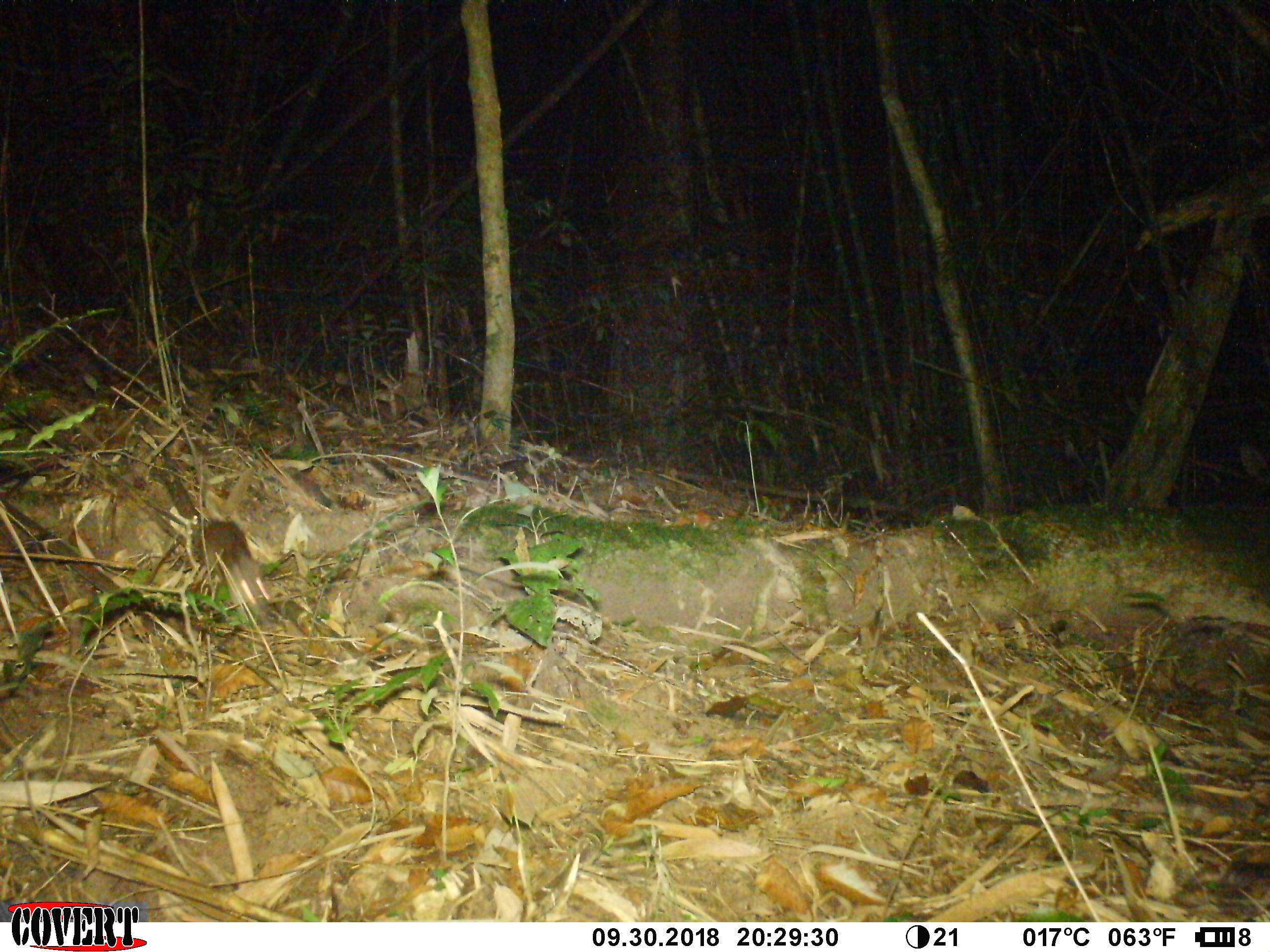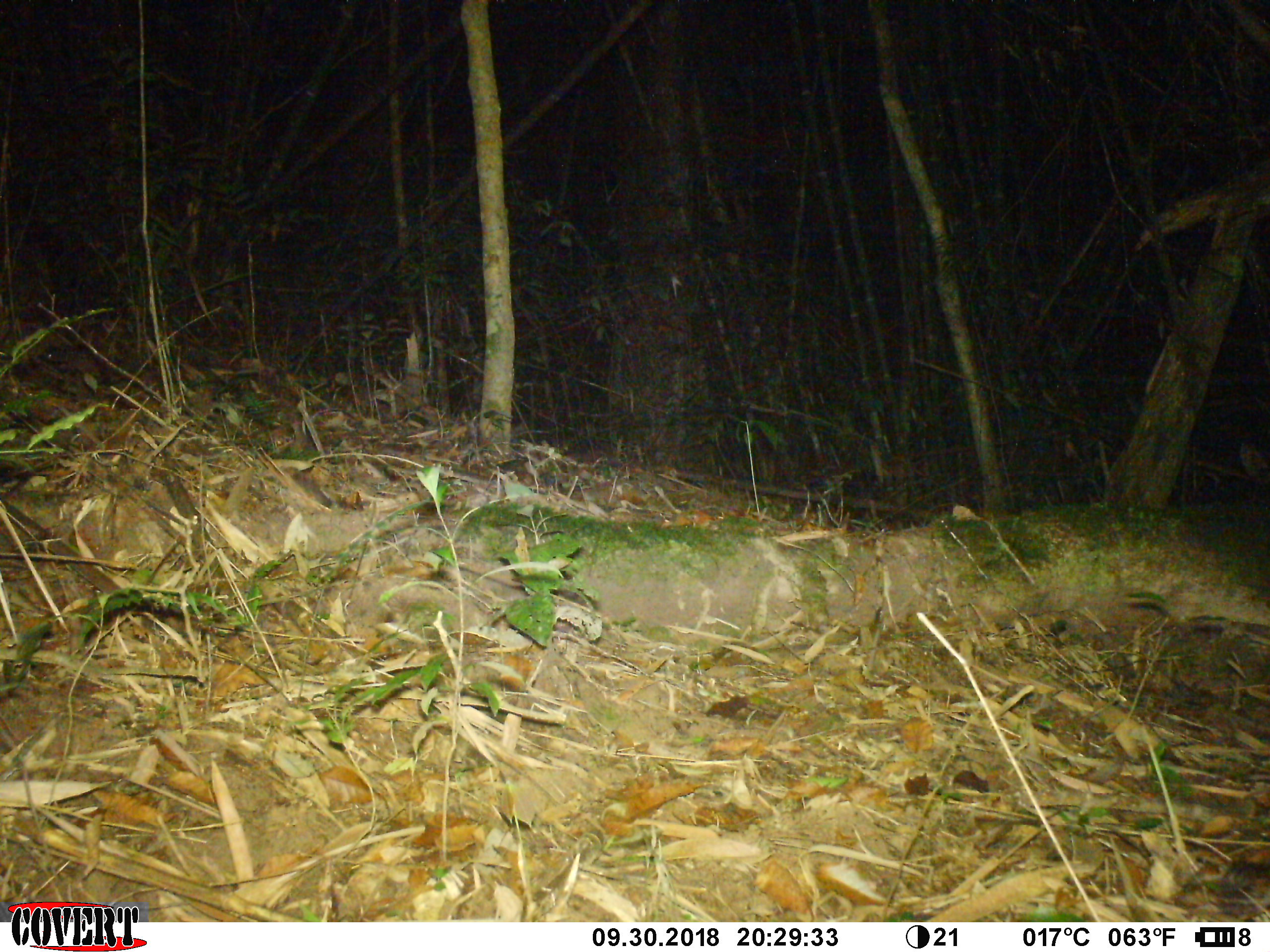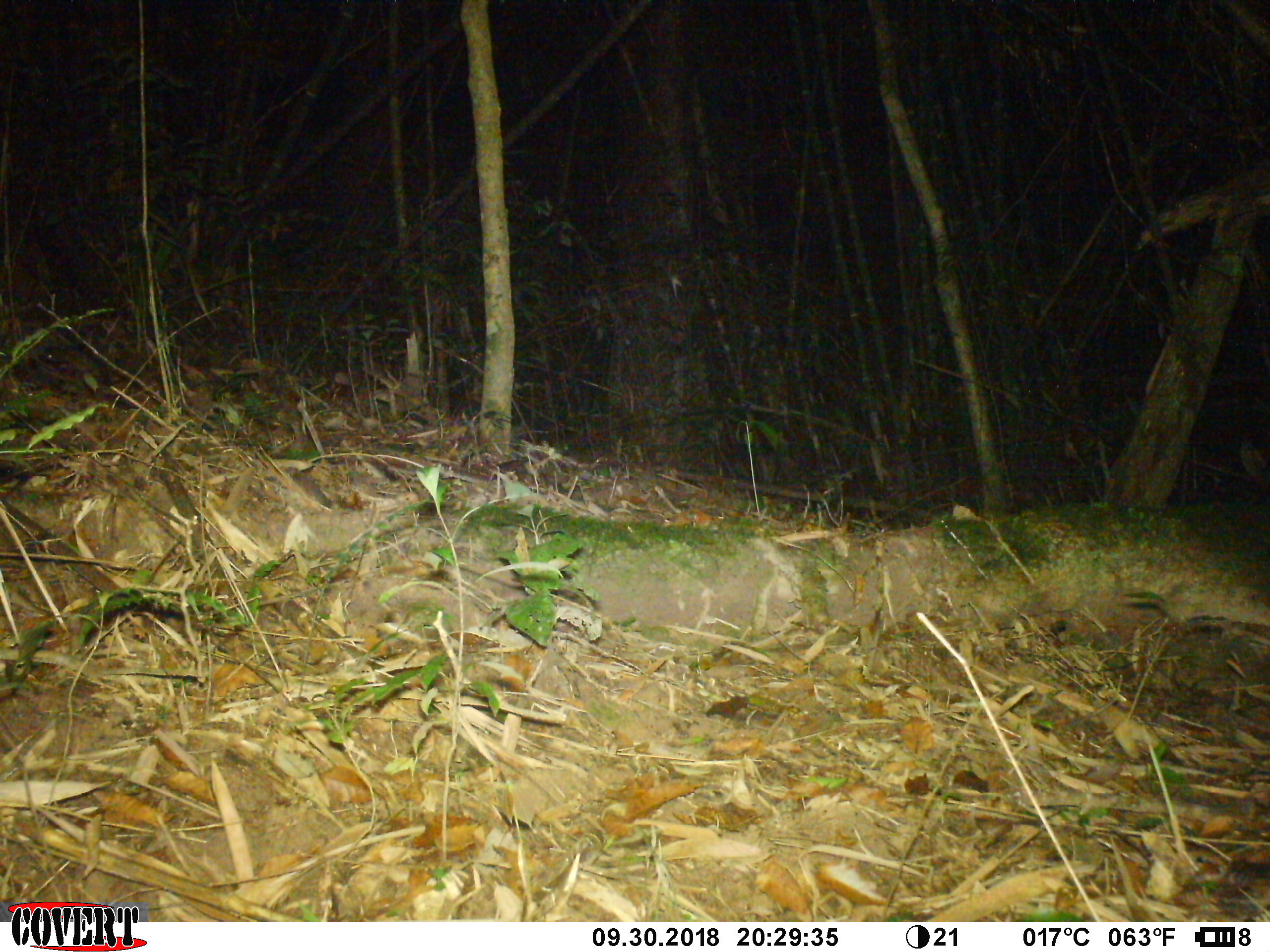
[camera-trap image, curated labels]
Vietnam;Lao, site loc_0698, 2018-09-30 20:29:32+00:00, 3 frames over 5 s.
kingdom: Animalia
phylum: Chordata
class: Mammalia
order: Rodentia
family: Muridae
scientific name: Muridae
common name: old-world mice and rats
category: unidentified murid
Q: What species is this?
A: Unidentified murid (old-world mice and rats) (Muridae).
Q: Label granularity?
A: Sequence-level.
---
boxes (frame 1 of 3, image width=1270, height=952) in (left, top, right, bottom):
unidentified murid: (141, 518, 268, 626)